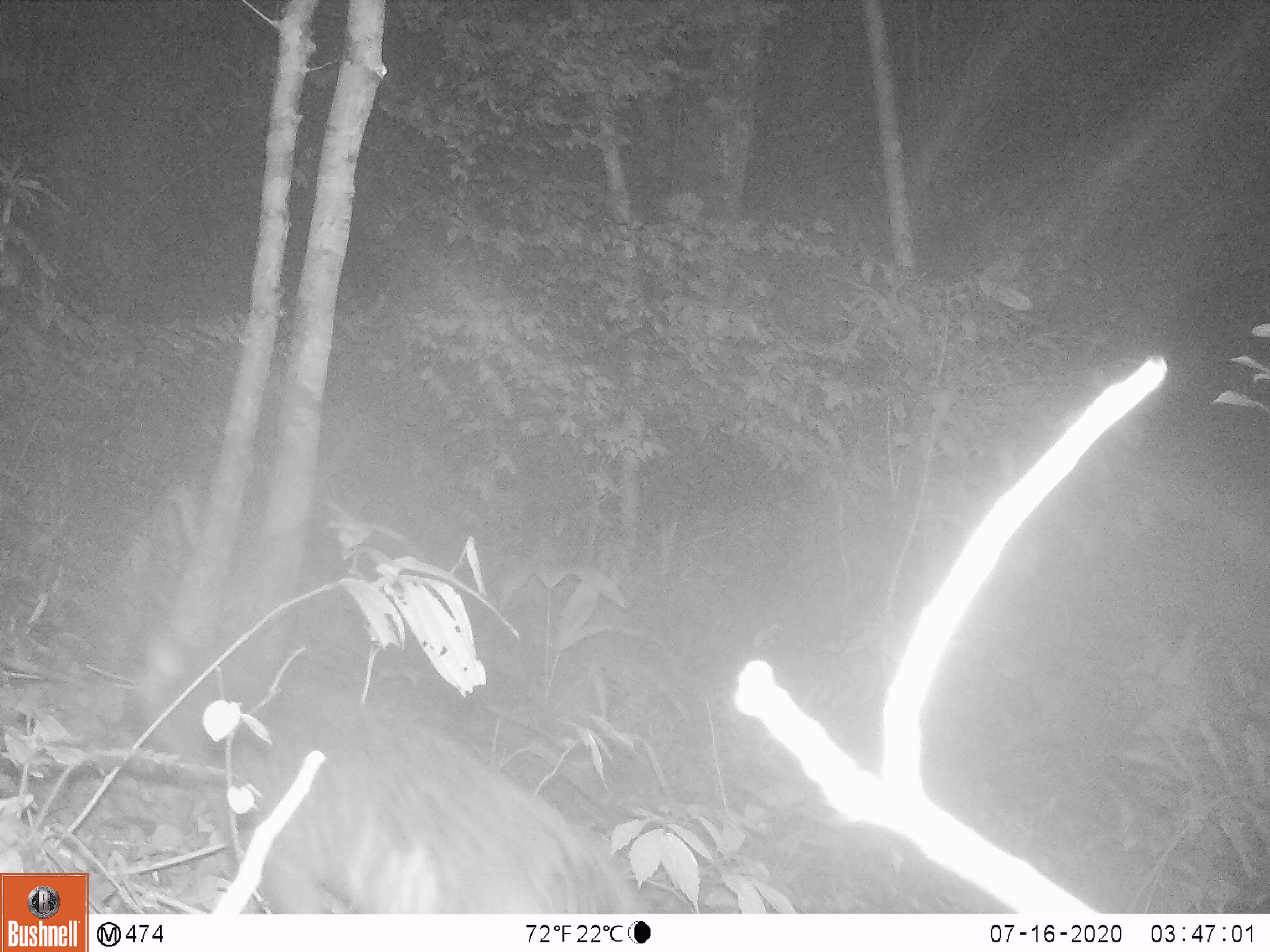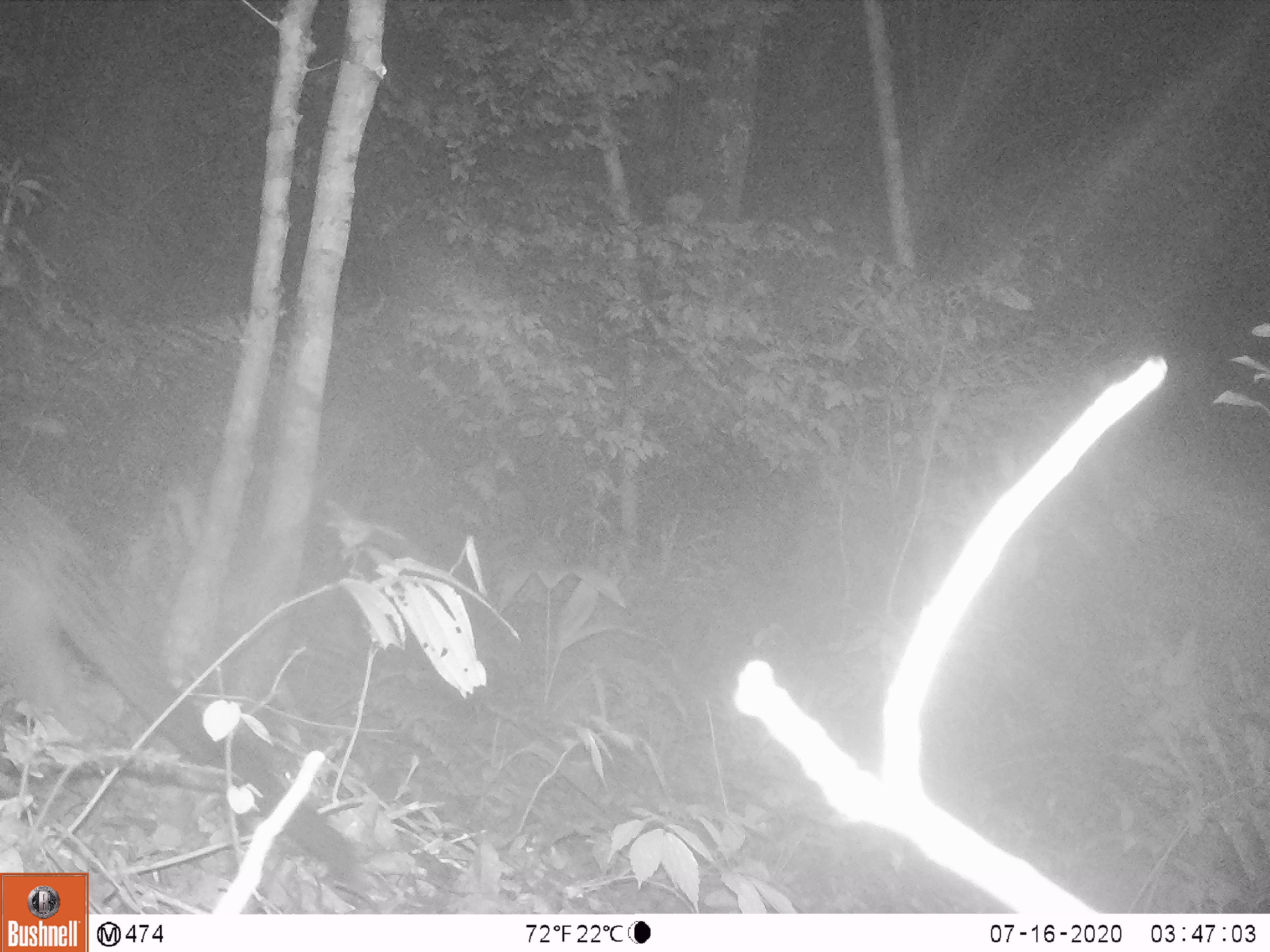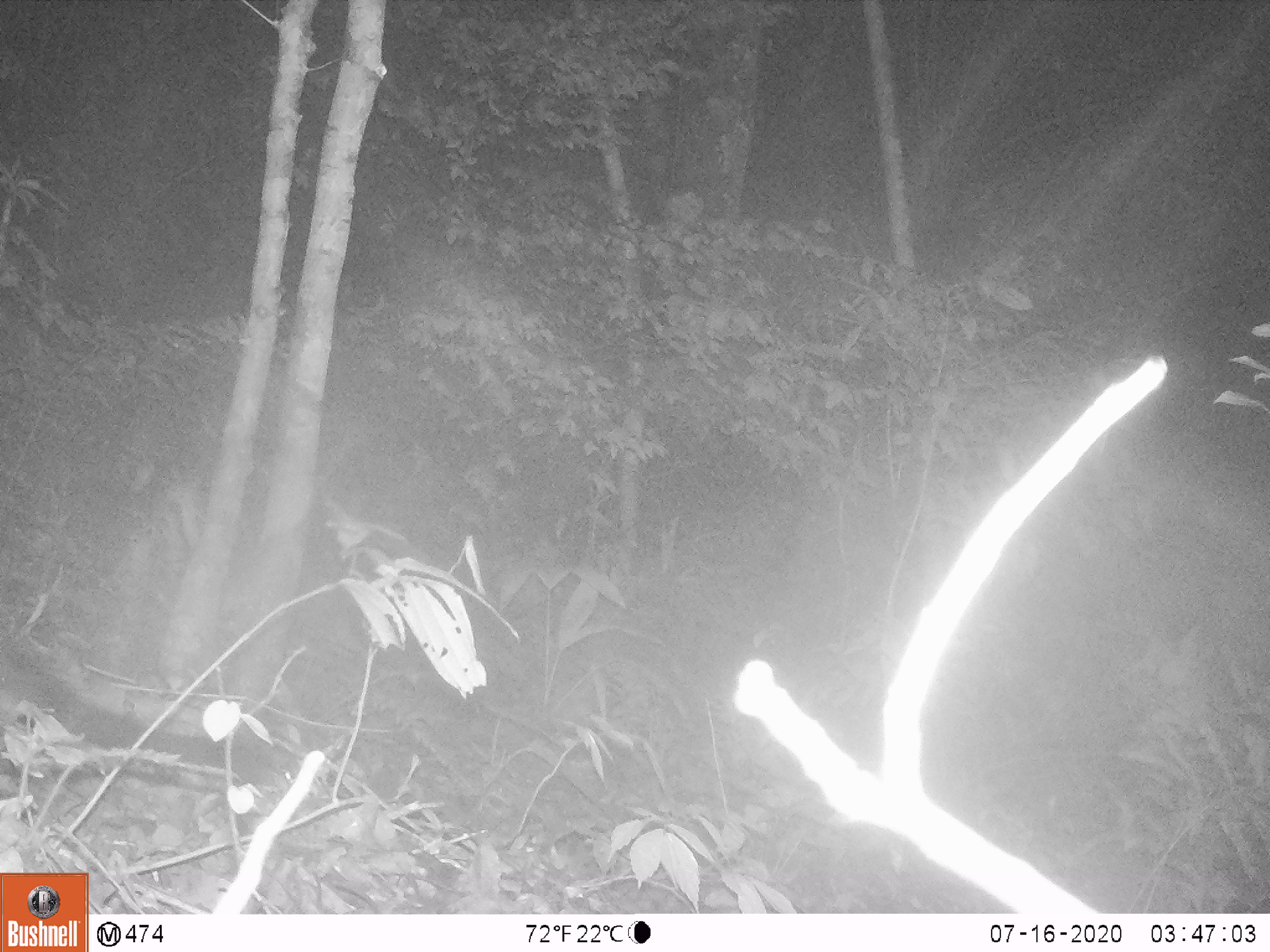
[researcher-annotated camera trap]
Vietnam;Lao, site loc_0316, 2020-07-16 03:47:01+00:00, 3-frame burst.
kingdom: Animalia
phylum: Chordata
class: Mammalia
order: Carnivora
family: Viverridae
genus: Paguma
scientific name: Paguma larvata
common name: masked palm civet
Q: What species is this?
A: Masked palm civet (Paguma larvata).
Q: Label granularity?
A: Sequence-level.